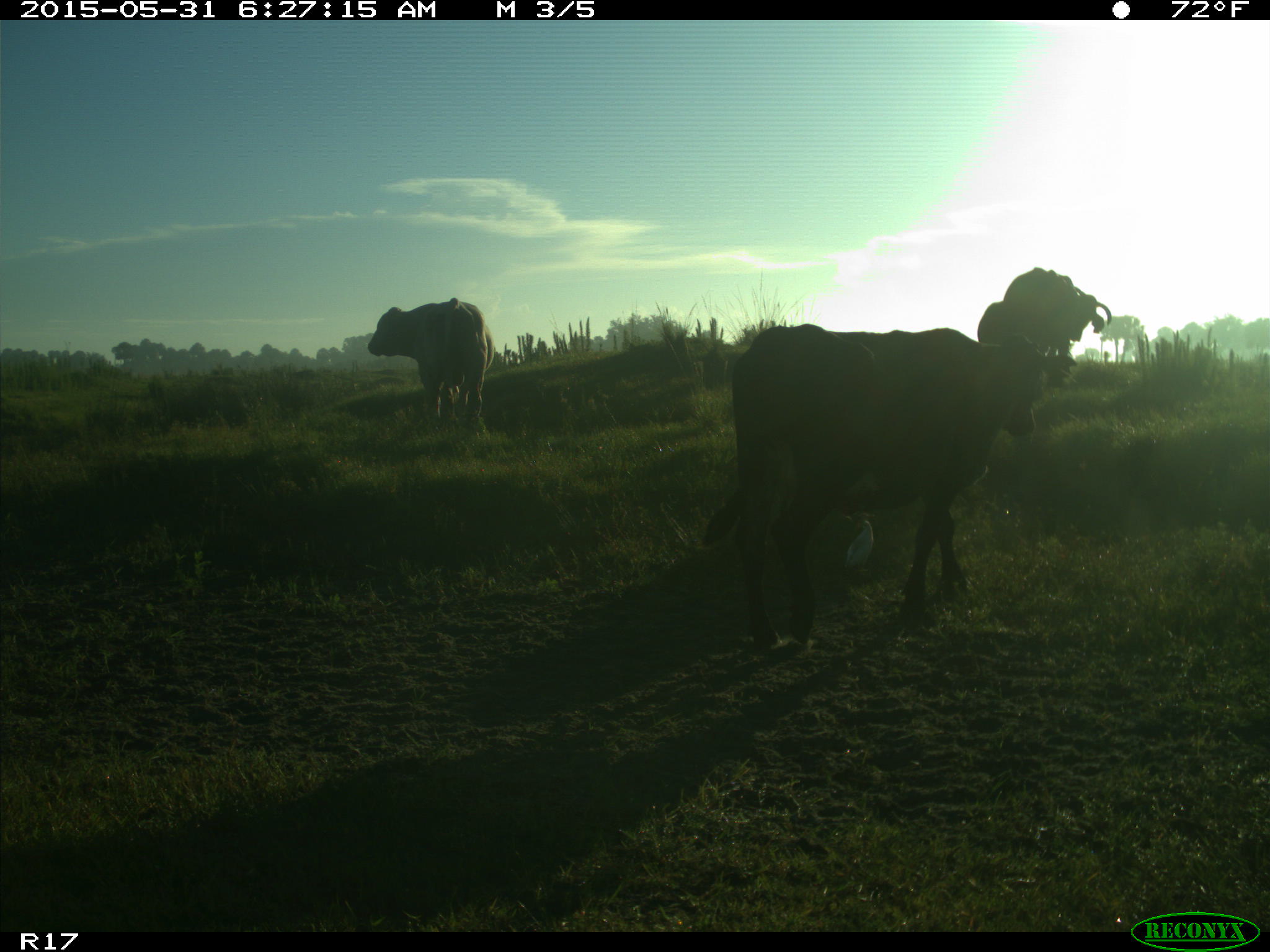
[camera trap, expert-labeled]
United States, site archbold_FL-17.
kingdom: Animalia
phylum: Chordata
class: Mammalia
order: Artiodactyla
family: Bovidae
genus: Bos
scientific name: Bos taurus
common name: domestic cow